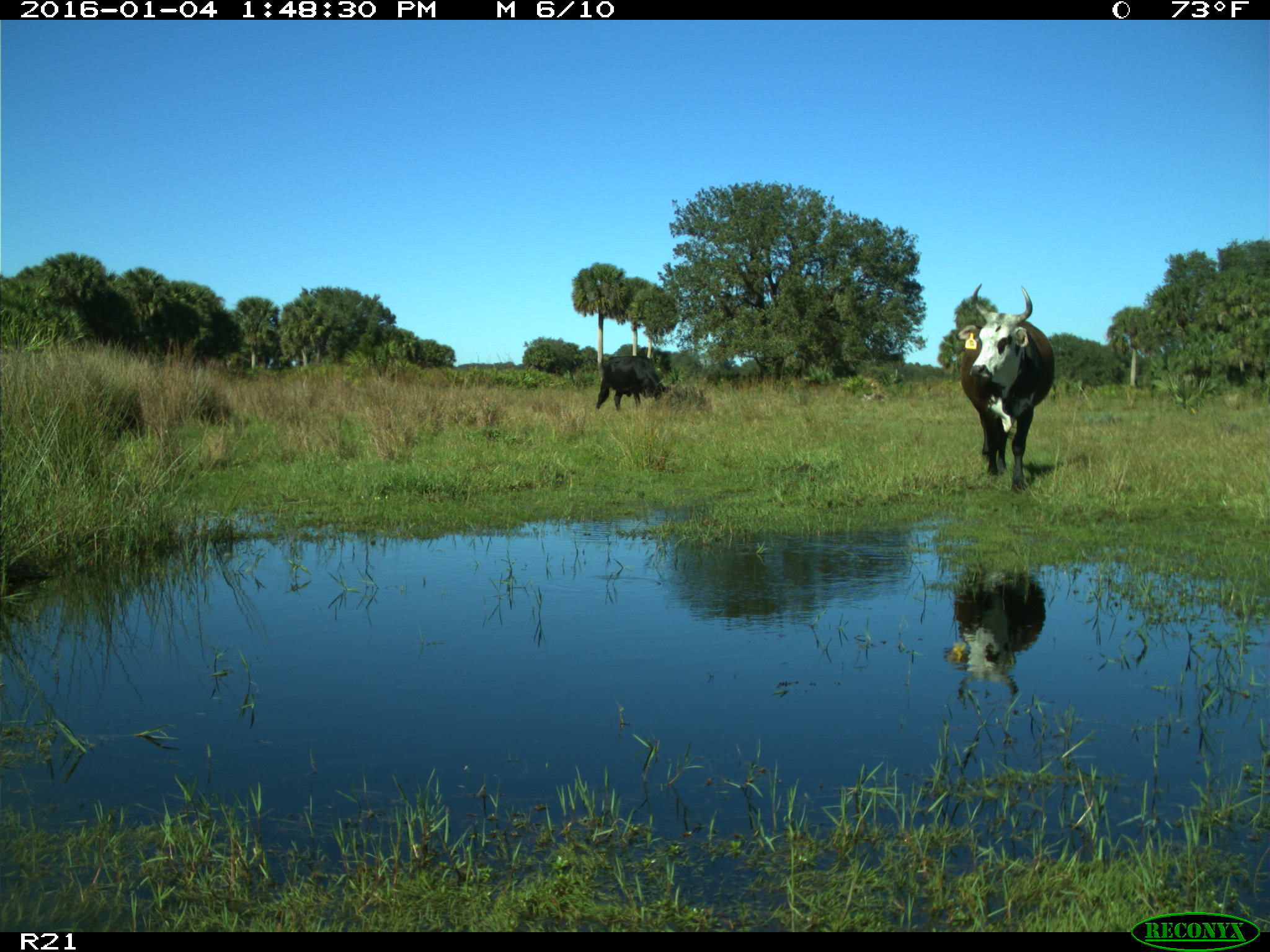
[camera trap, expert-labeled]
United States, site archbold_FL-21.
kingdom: Animalia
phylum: Chordata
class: Mammalia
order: Artiodactyla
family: Bovidae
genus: Bos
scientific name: Bos taurus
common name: domestic cow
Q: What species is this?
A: Bos taurus (domestic cow).